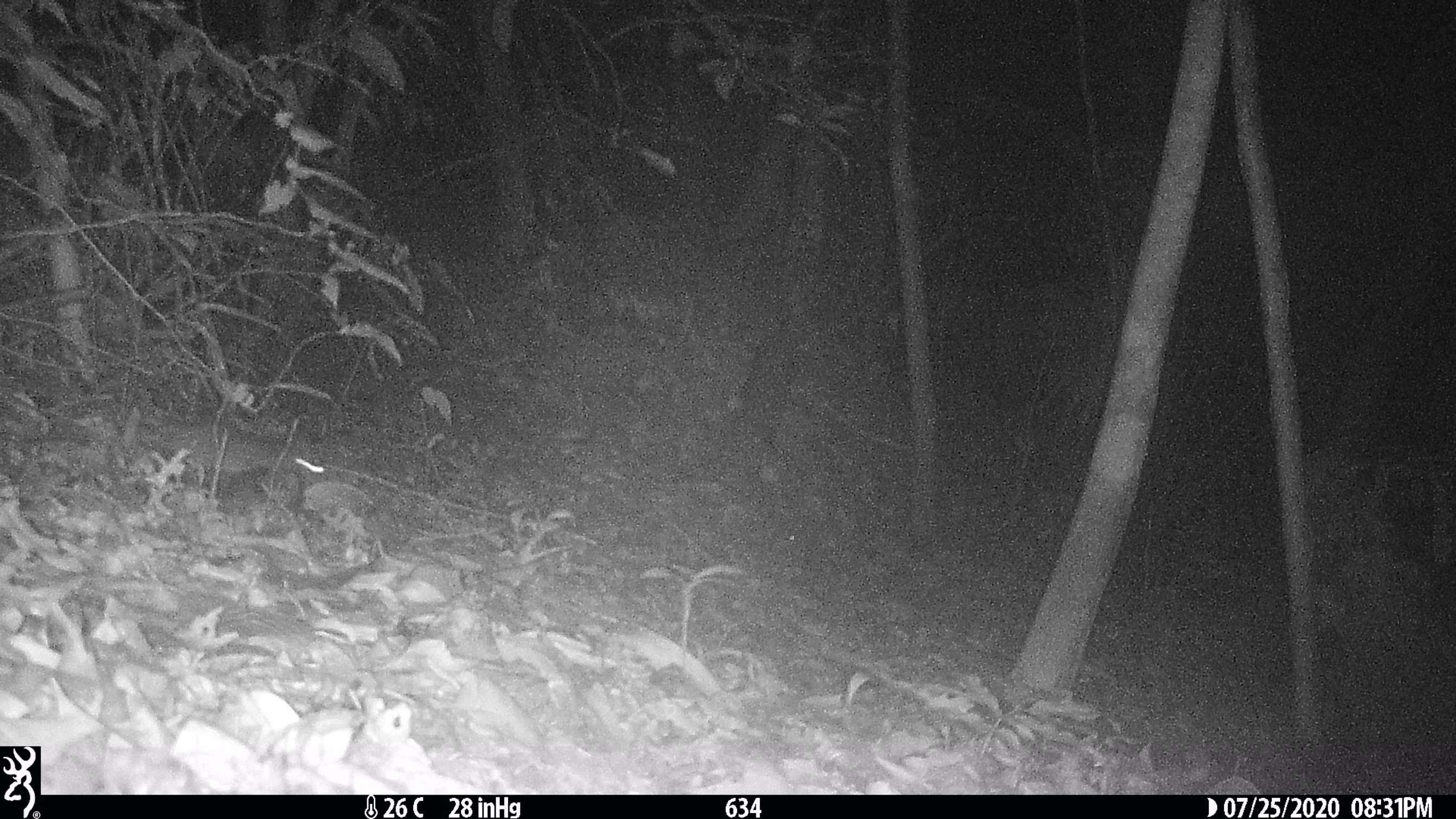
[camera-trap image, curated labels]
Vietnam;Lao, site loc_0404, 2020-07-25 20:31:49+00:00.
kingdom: Animalia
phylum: Chordata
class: Mammalia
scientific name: Mammalia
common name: mammal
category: unidentified small mammal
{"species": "unidentified small mammal (mammal) (Mammalia)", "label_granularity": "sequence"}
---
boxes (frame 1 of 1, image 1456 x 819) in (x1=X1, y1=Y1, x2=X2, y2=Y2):
unidentified small mammal: (x1=138, y1=417, x2=323, y2=482)